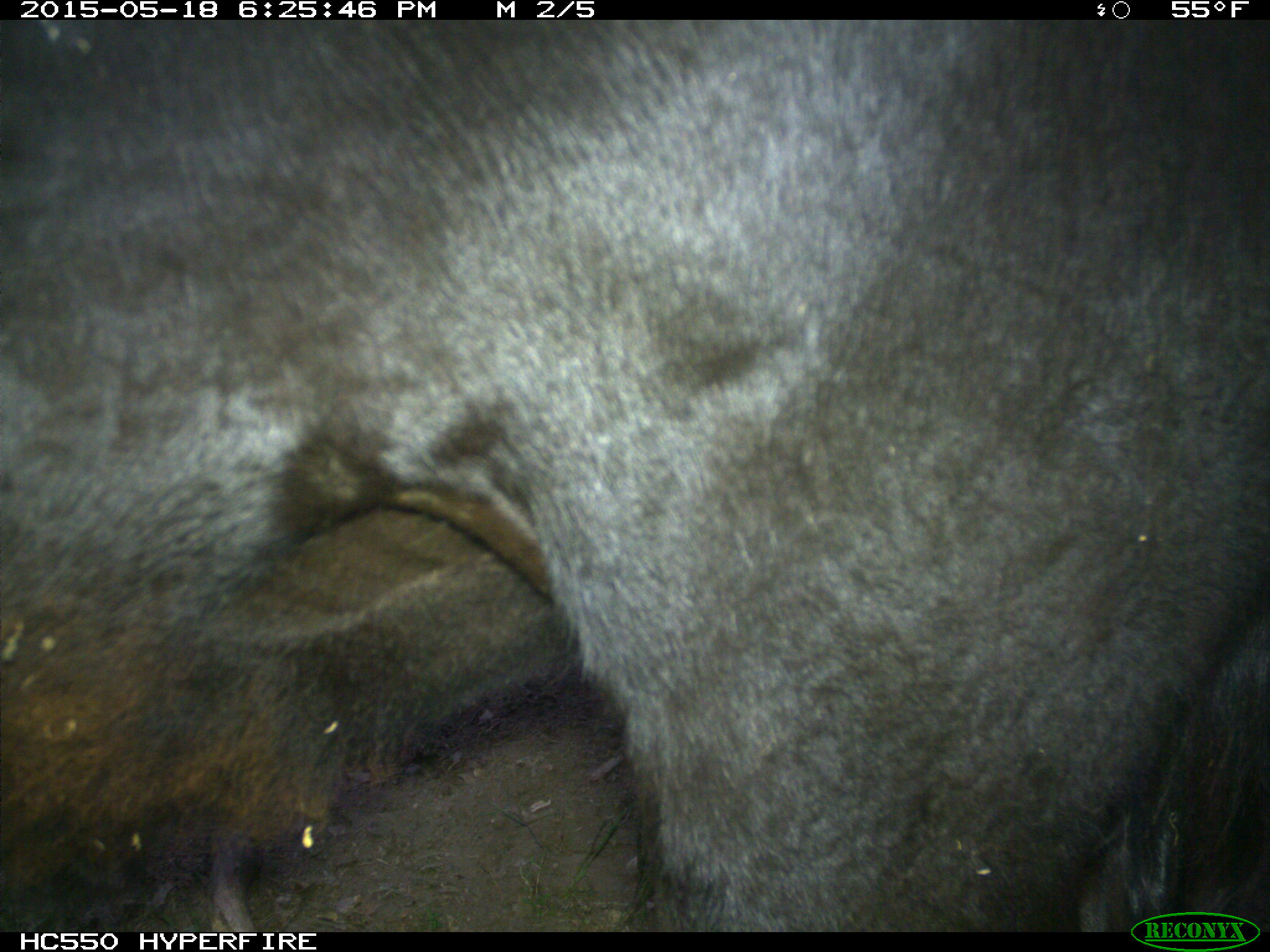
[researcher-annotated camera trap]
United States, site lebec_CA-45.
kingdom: Animalia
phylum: Chordata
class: Mammalia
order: Artiodactyla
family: Bovidae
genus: Bos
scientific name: Bos taurus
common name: domestic cow